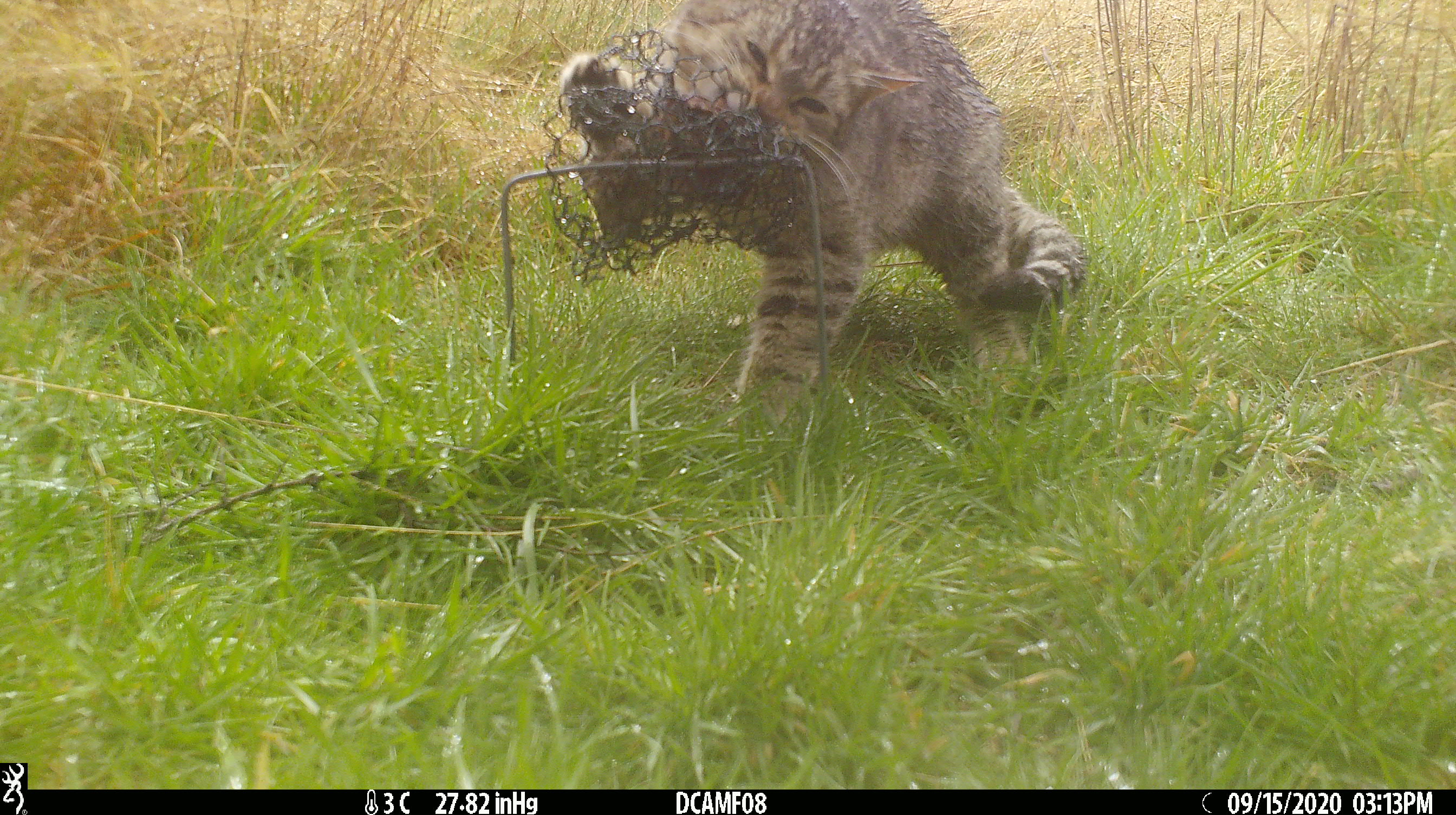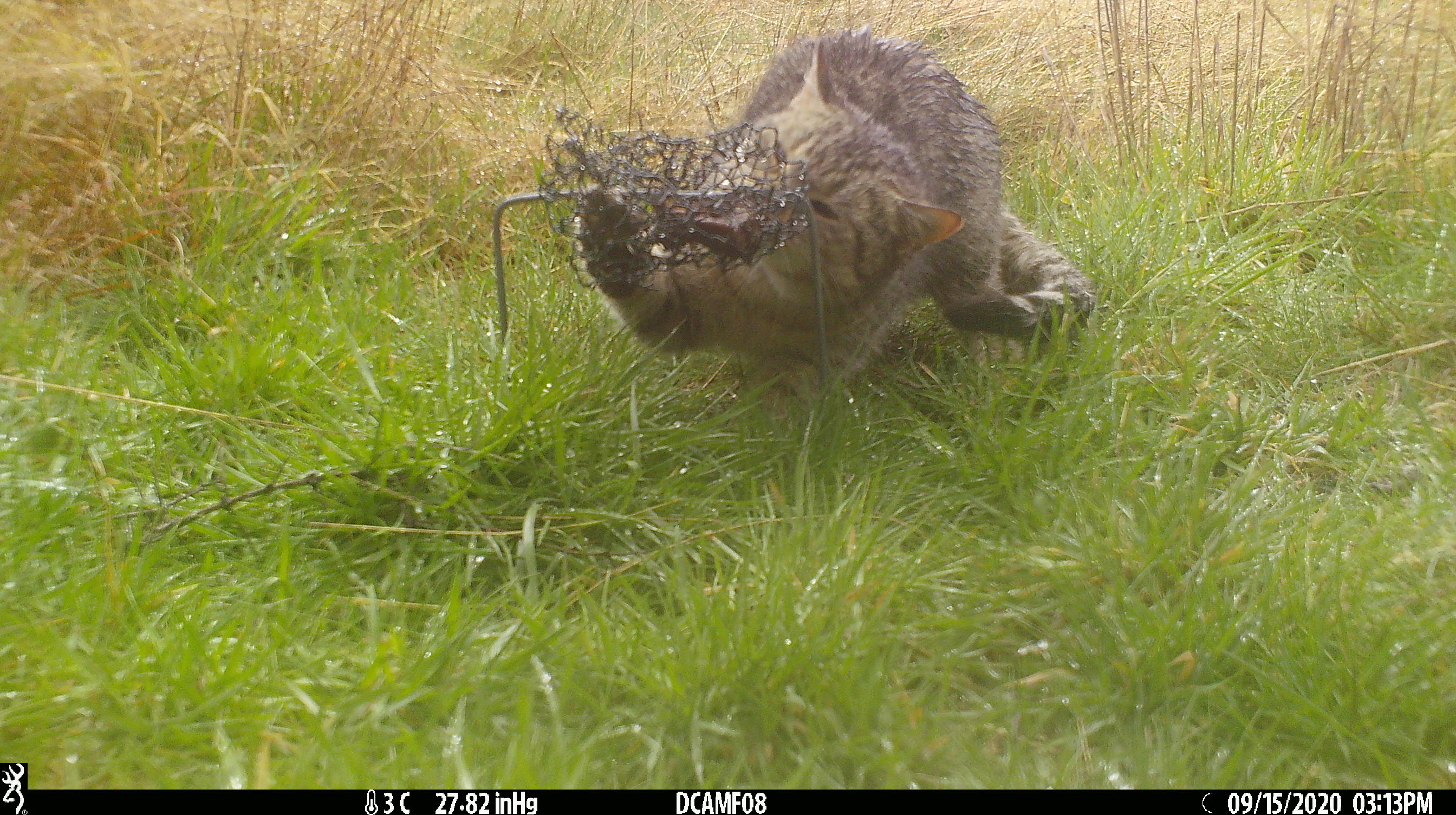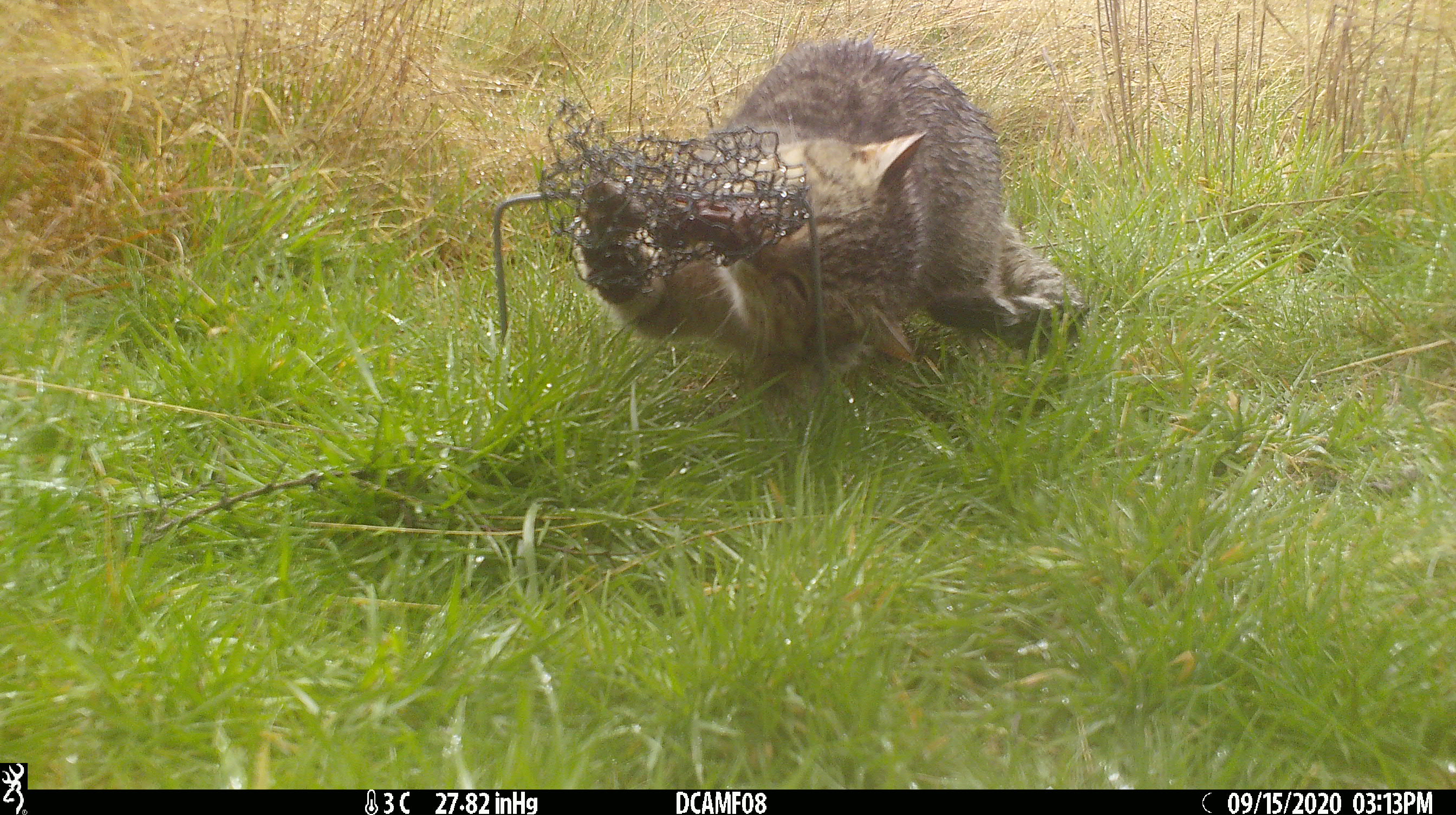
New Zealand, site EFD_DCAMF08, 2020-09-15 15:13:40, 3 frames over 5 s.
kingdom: Animalia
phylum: Chordata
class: Mammalia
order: Carnivora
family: Felidae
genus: Felis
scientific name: Felis catus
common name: domestic cat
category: cat